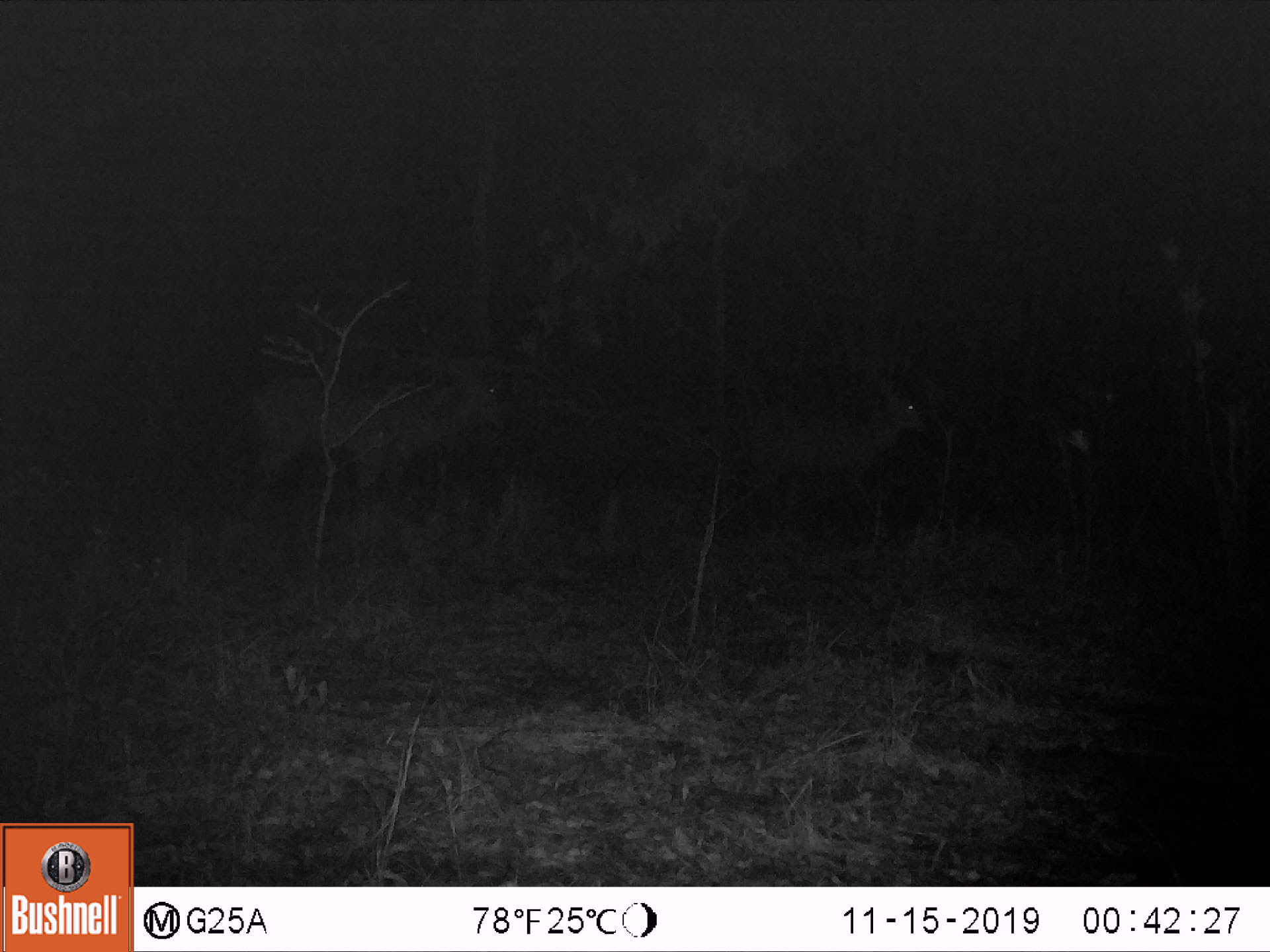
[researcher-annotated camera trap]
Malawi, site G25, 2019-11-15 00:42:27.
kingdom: Animalia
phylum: Chordata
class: Mammalia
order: Artiodactyla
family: Bovidae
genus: Kobus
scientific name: Kobus ellipsiprymnus ellipsiprymnus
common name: common waterbuck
Common waterbuck (Kobus ellipsiprymnus ellipsiprymnus), count 2.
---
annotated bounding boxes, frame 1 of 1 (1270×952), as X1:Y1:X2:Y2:
common waterbuck: 245:351:519:519; 744:378:927:529